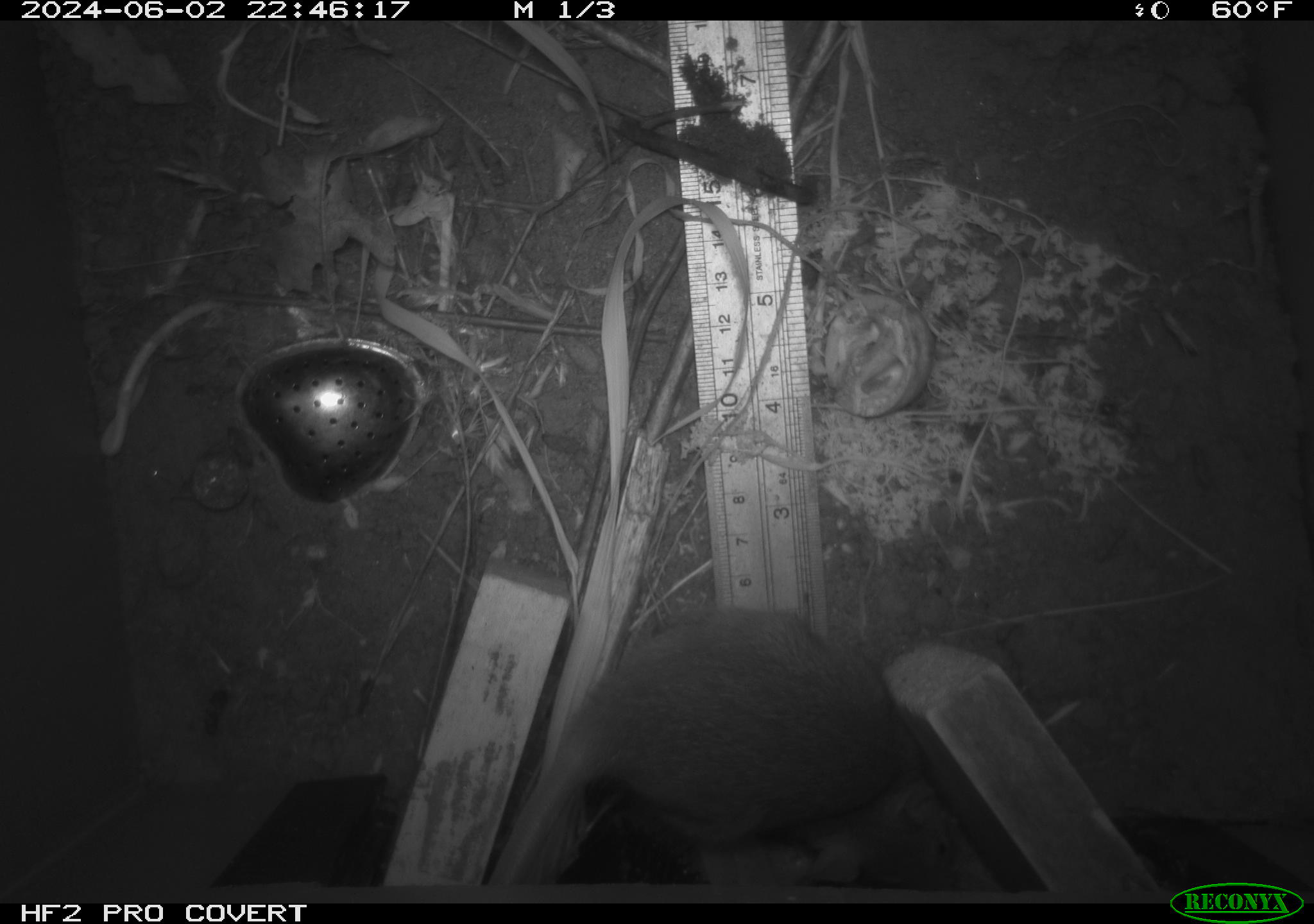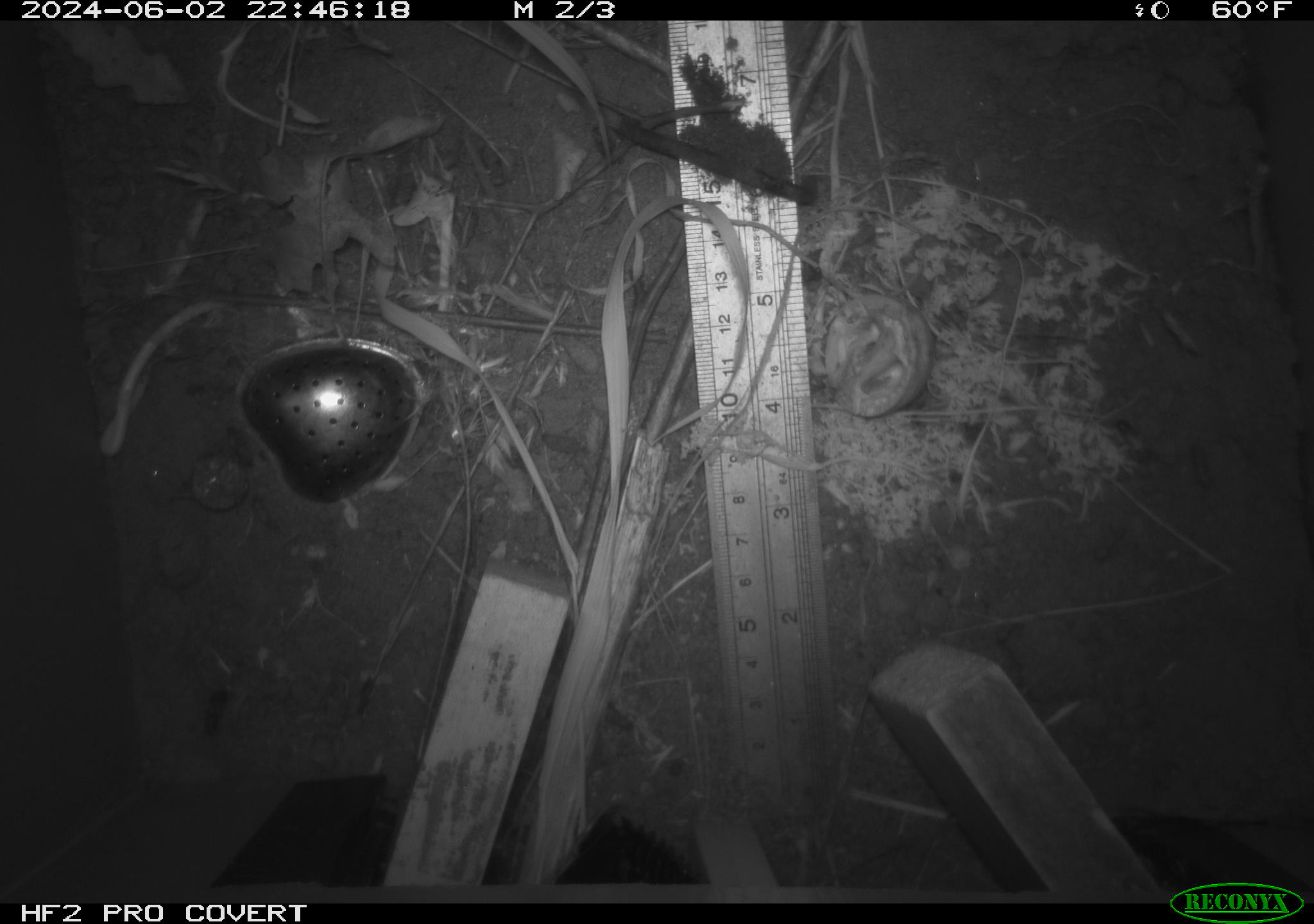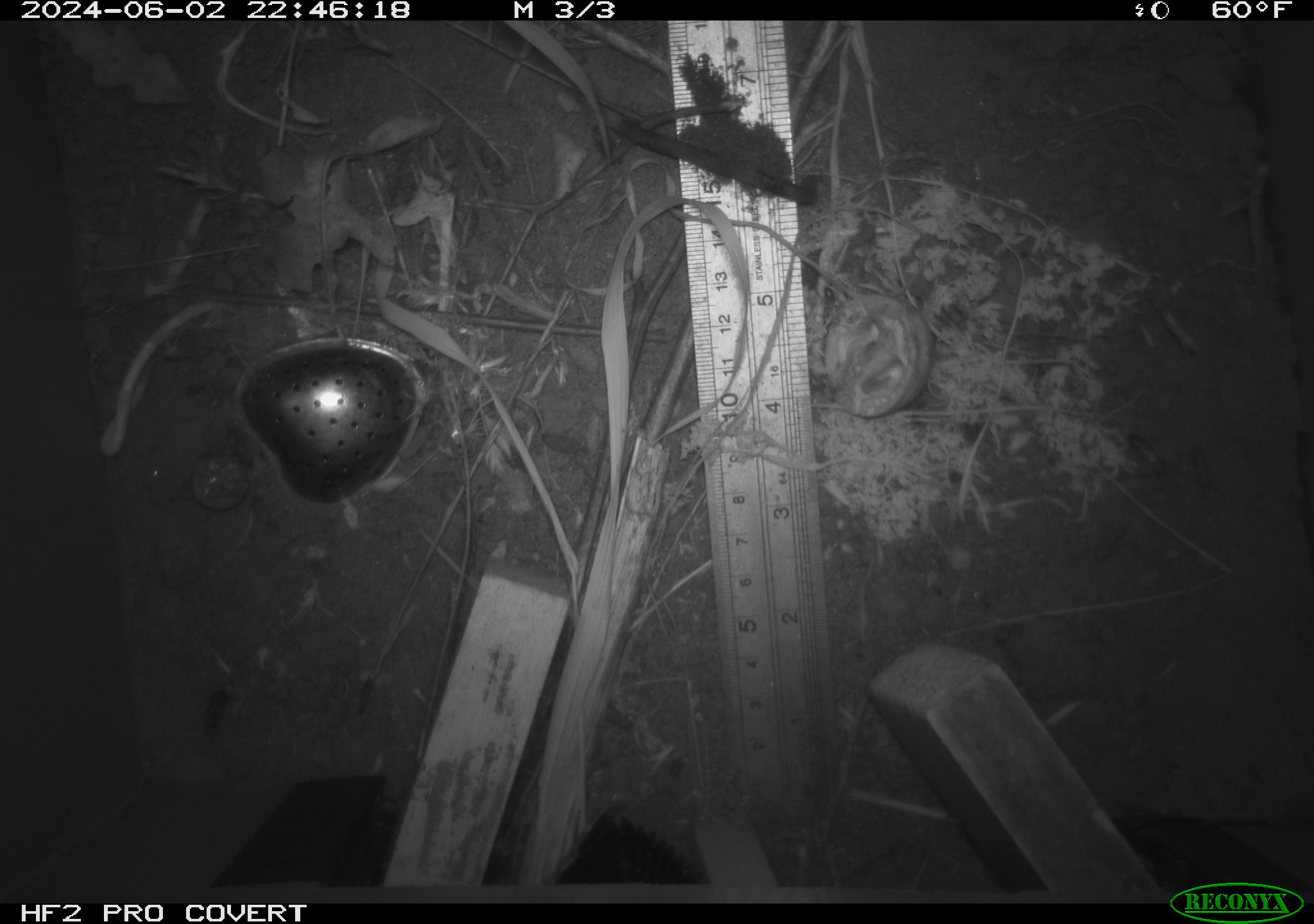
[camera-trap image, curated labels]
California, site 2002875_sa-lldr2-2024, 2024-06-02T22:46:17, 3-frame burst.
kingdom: Animalia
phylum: Chordata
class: Mammalia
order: Rodentia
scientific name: Rodentia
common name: rodent